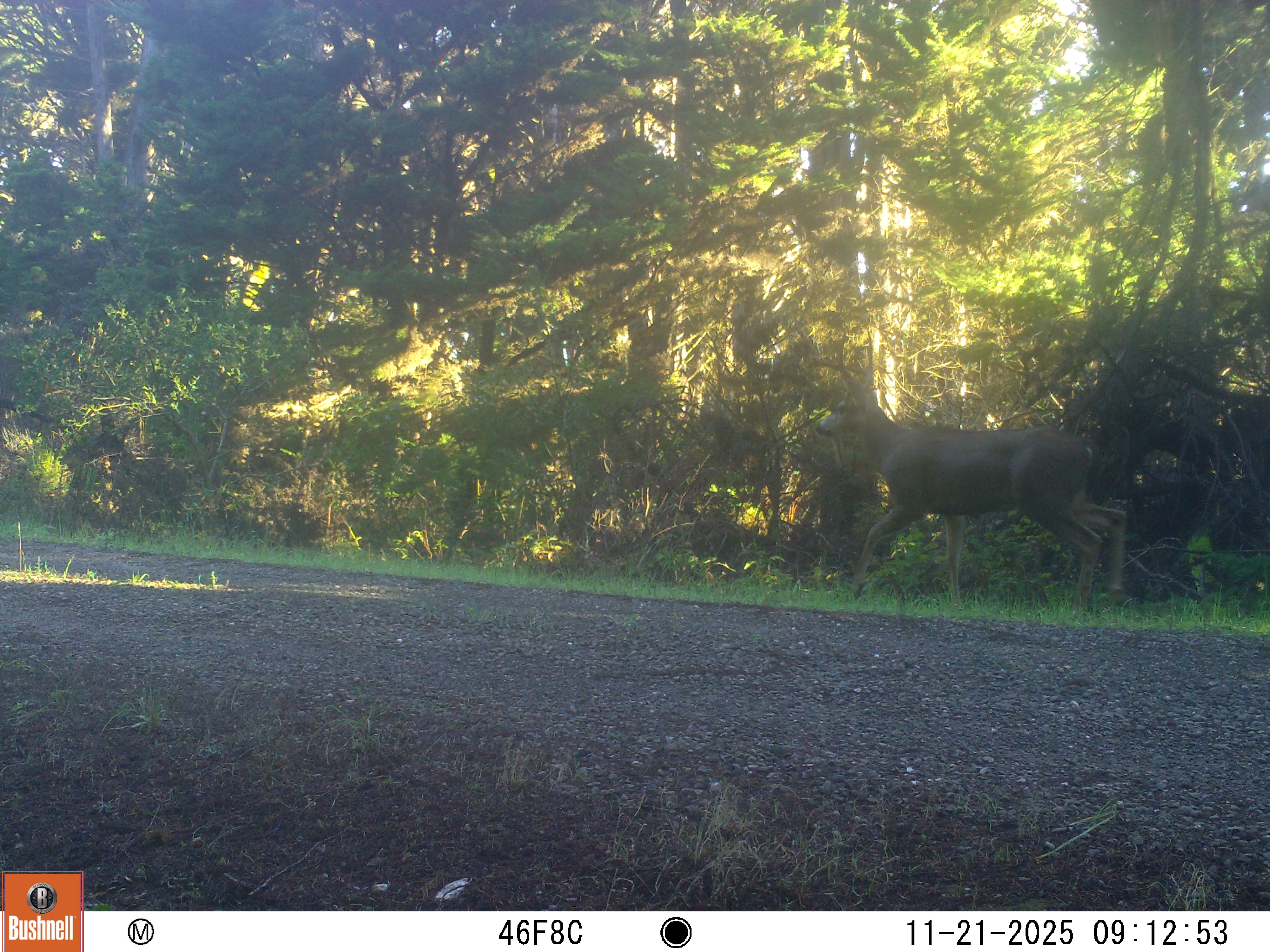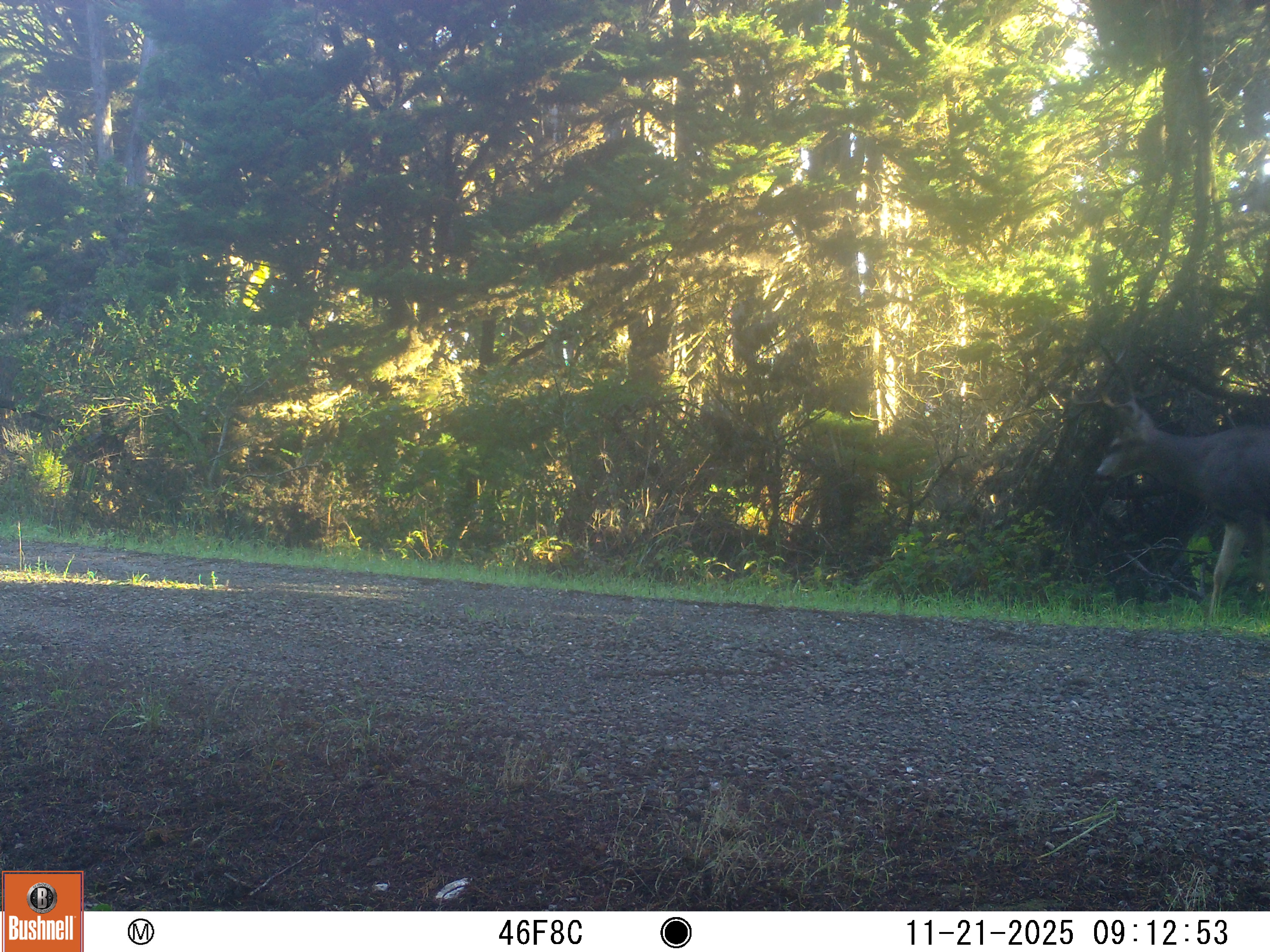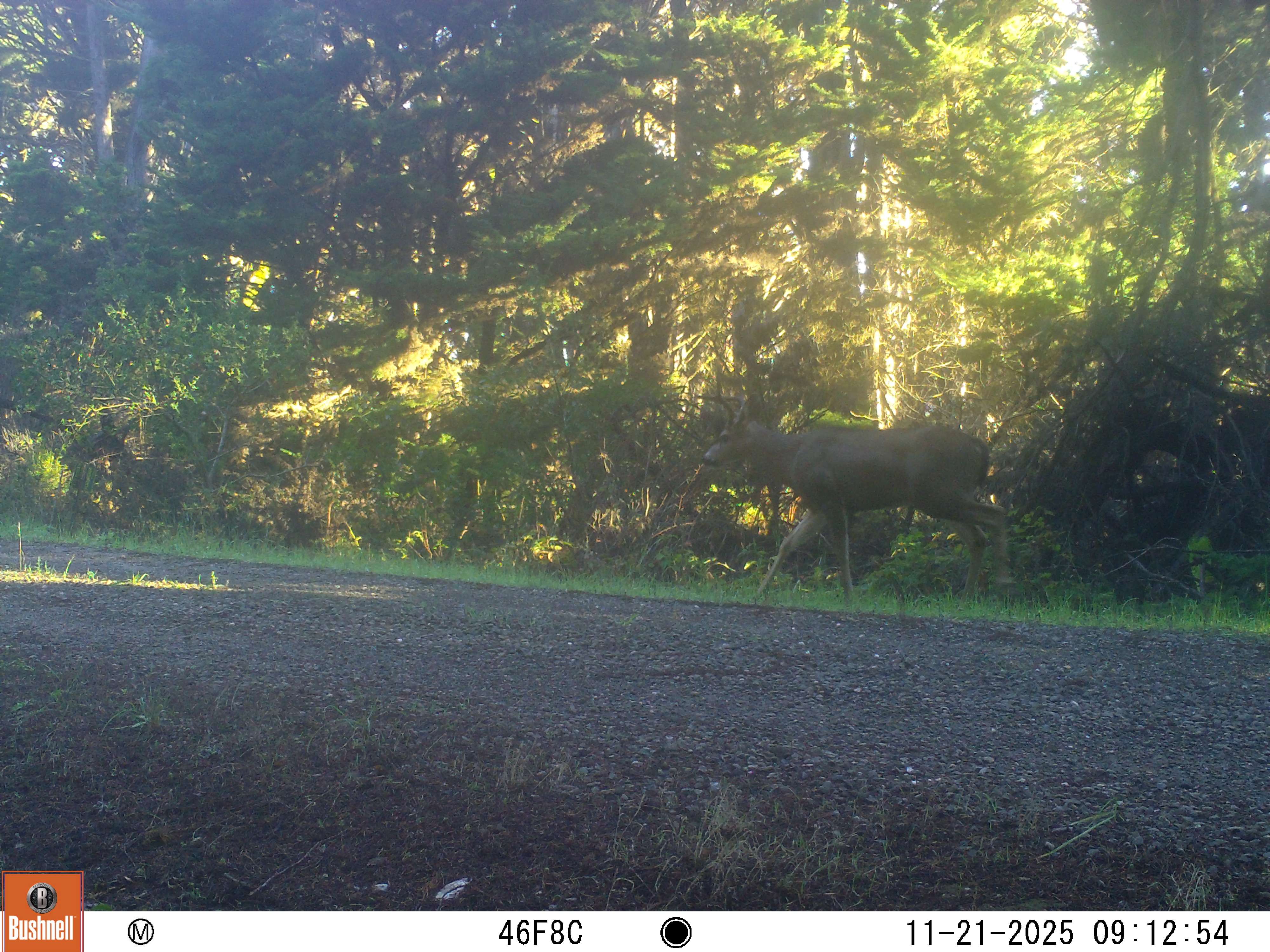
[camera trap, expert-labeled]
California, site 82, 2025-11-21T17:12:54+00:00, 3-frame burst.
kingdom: Animalia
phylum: Chordata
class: Mammalia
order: Artiodactyla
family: Cervidae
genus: Odocoileus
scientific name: Odocoileus hemionus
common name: mule deer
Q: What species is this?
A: Mule deer (Odocoileus hemionus).